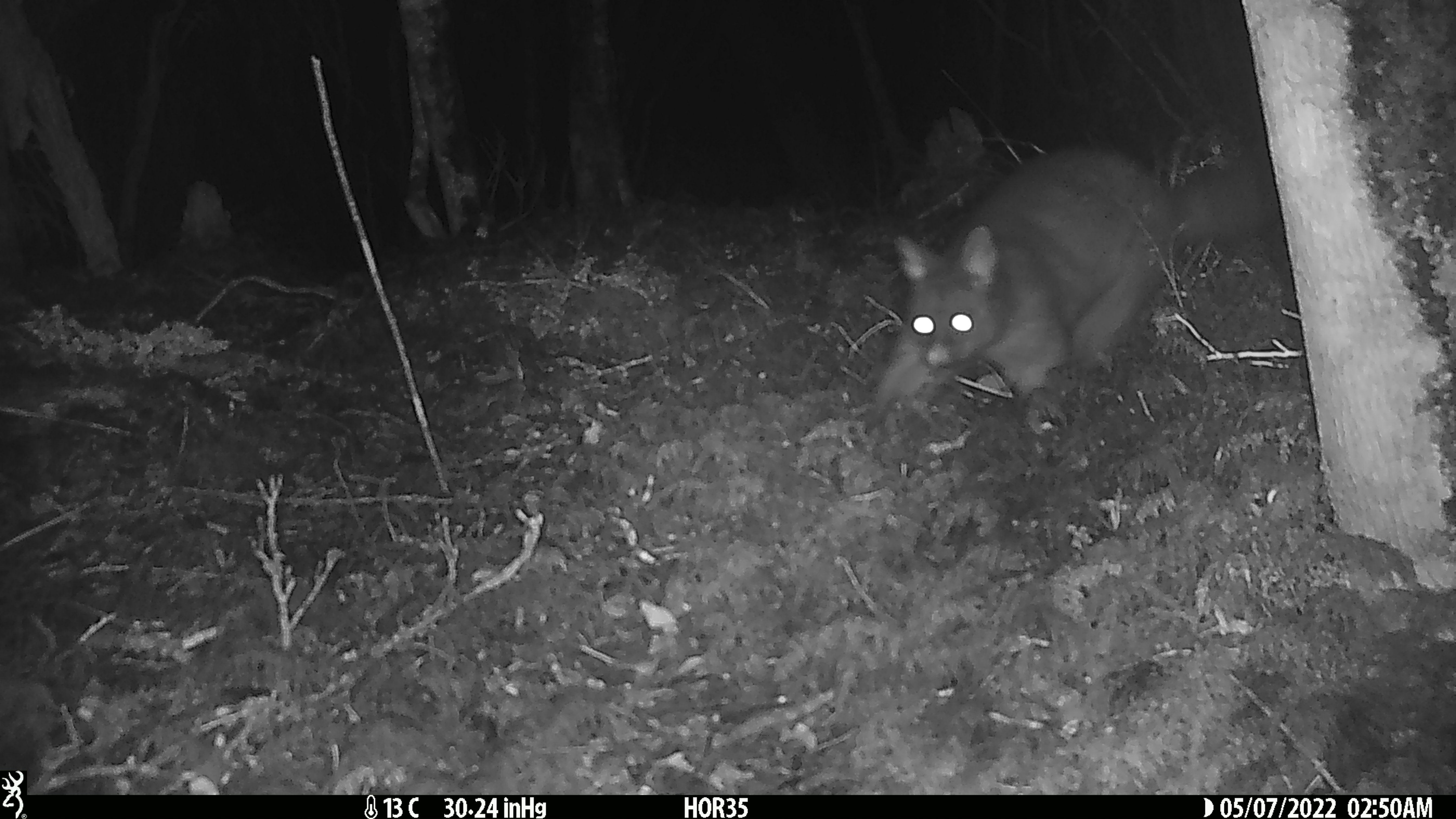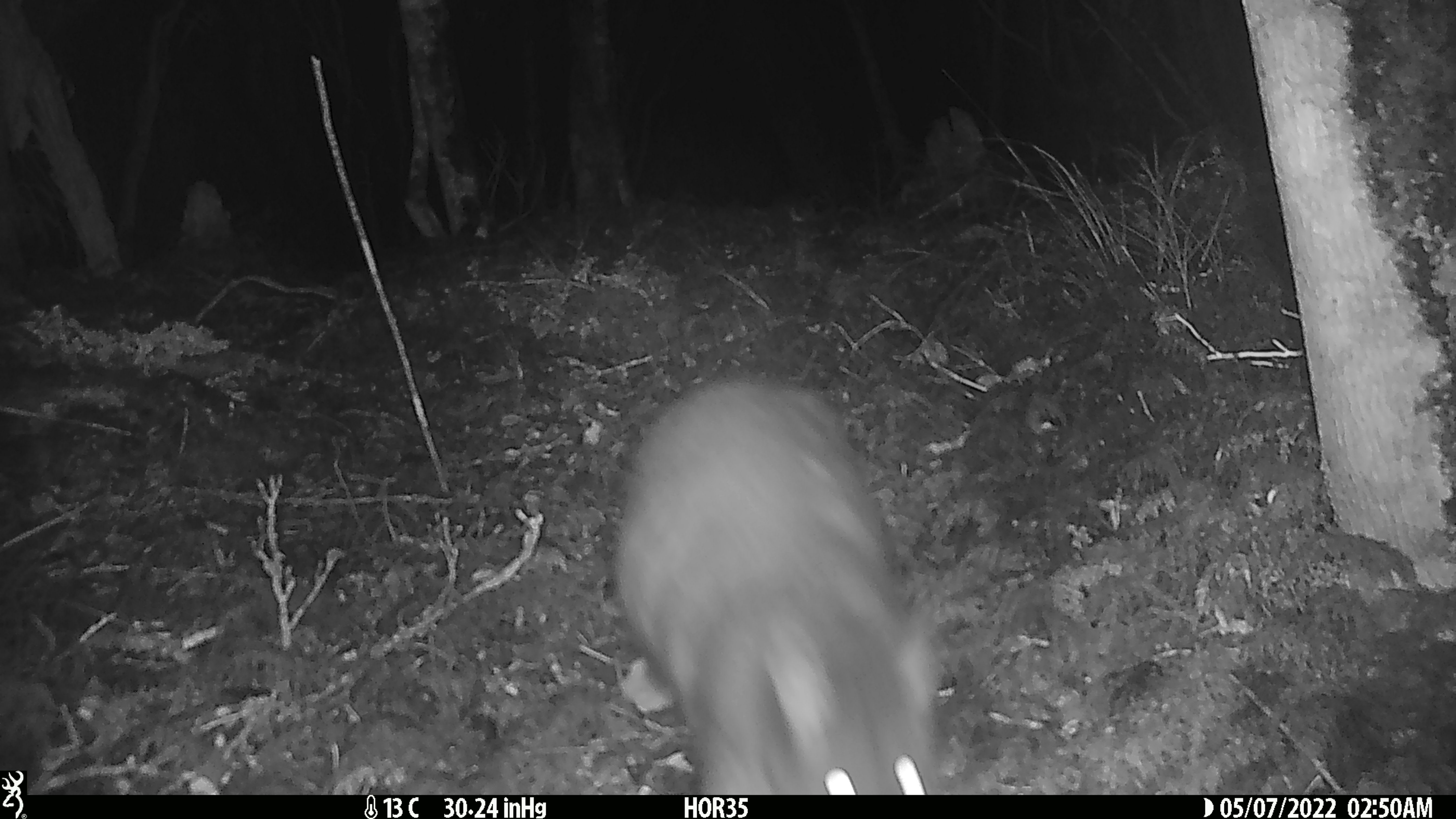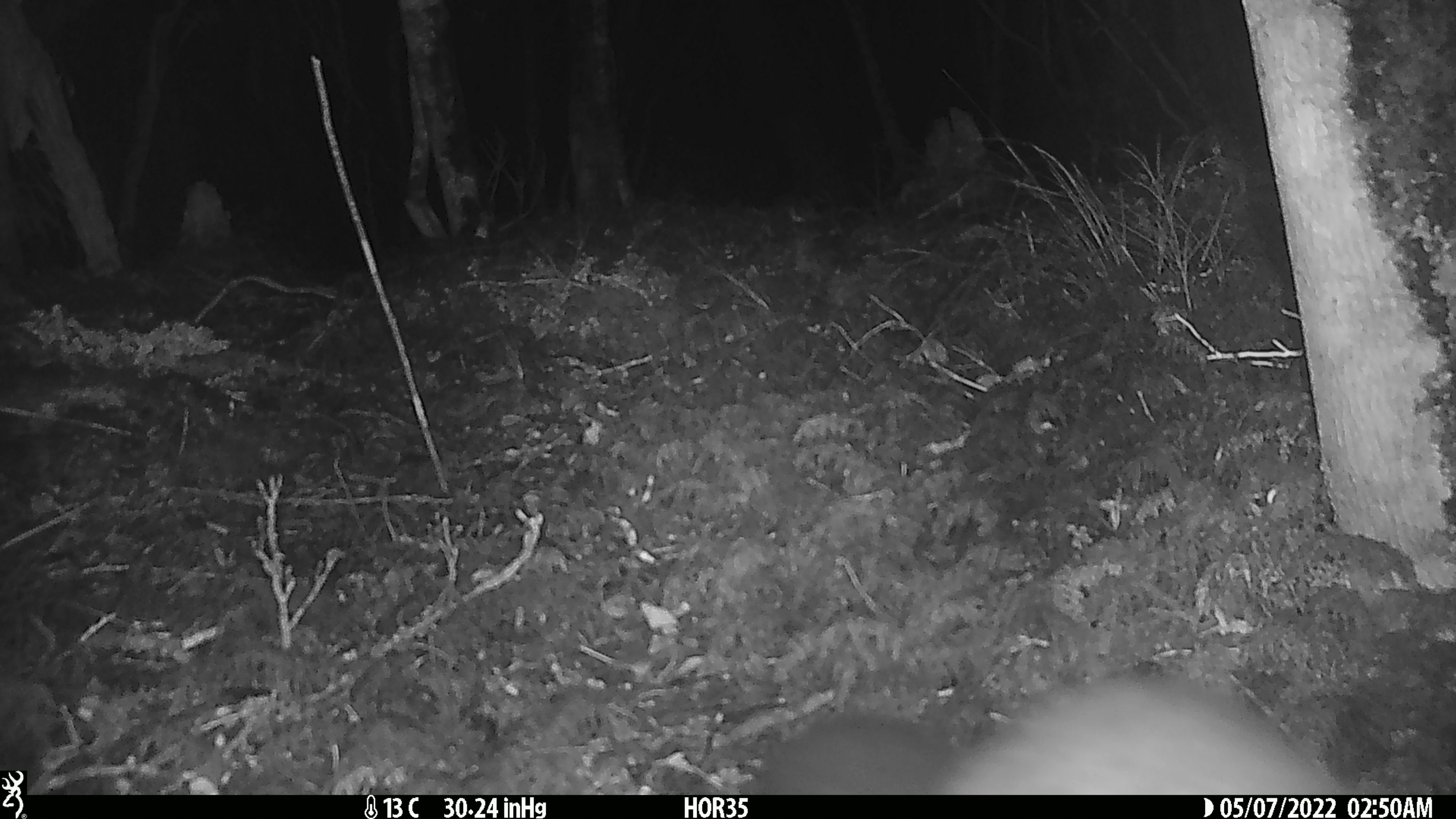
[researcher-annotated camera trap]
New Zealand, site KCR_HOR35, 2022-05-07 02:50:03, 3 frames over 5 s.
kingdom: Animalia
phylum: Chordata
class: Mammalia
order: Diprotodontia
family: Phalangeridae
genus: Trichosurus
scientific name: Trichosurus vulpecula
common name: common brushtail possum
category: possum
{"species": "possum (common brushtail possum) (Trichosurus vulpecula)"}